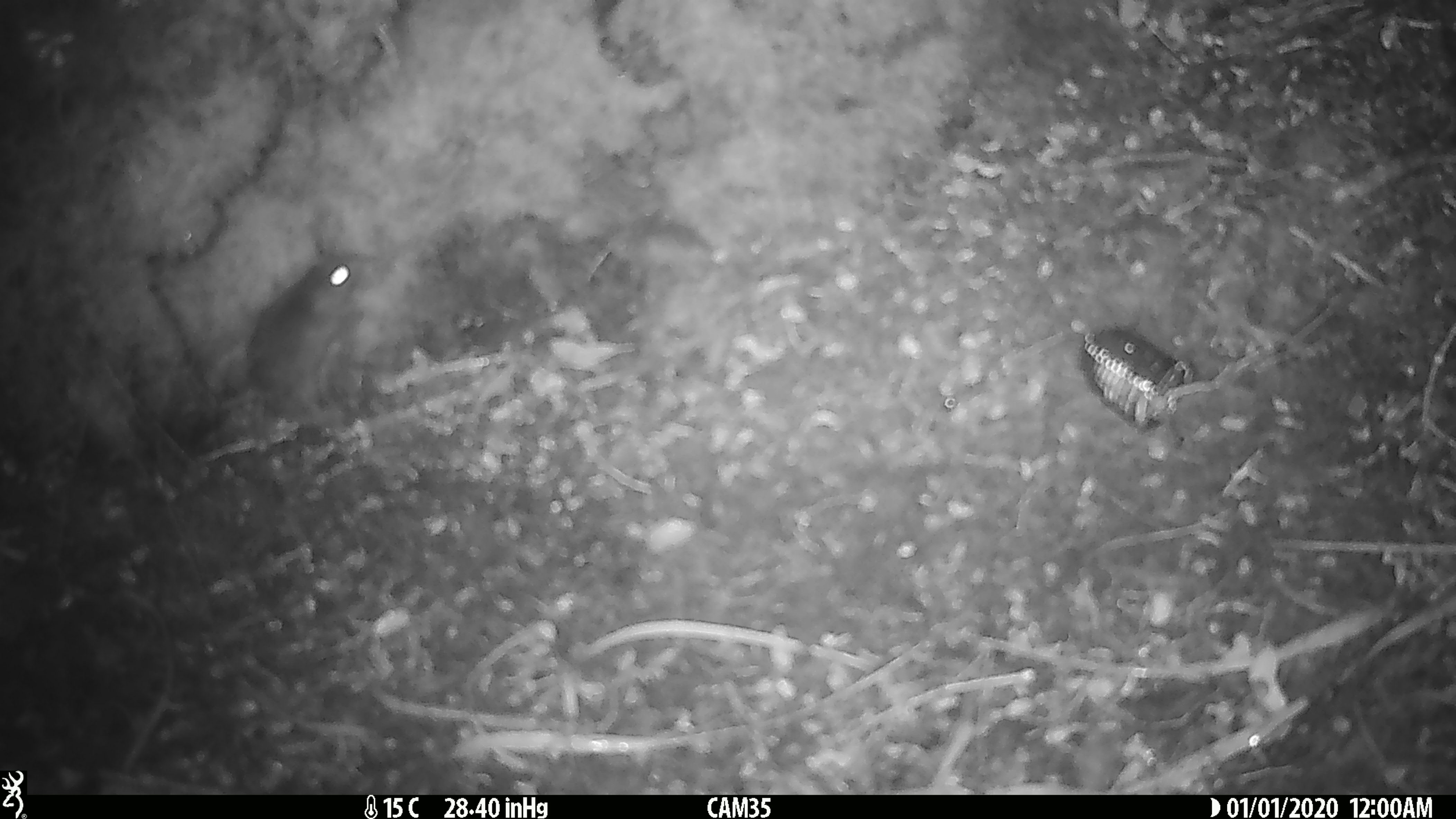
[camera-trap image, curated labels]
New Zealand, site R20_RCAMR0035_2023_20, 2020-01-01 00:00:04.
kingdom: Animalia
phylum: Chordata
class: Mammalia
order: Rodentia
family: Muridae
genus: Mus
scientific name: Mus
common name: mouse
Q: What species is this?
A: Mouse (Mus).